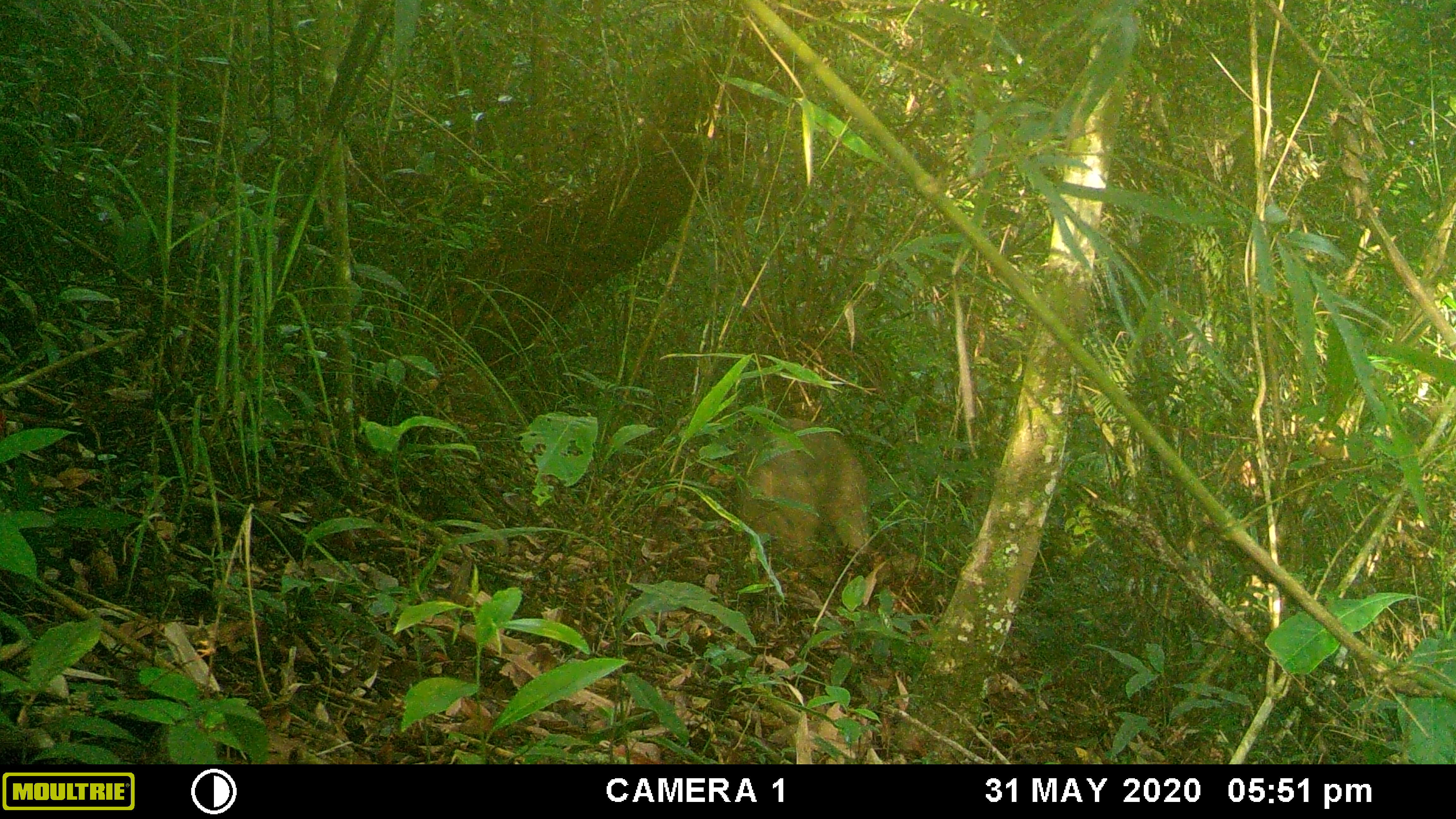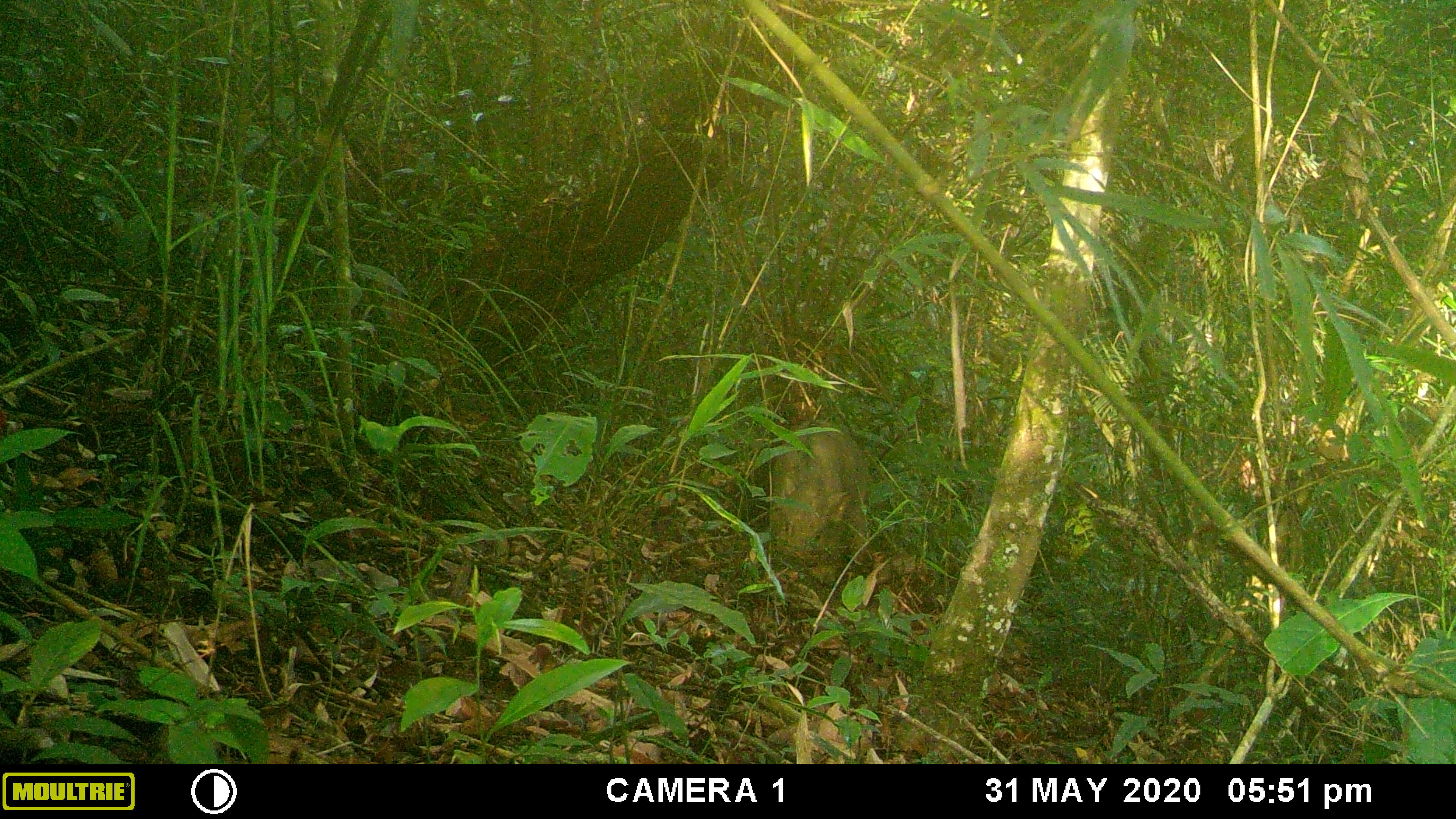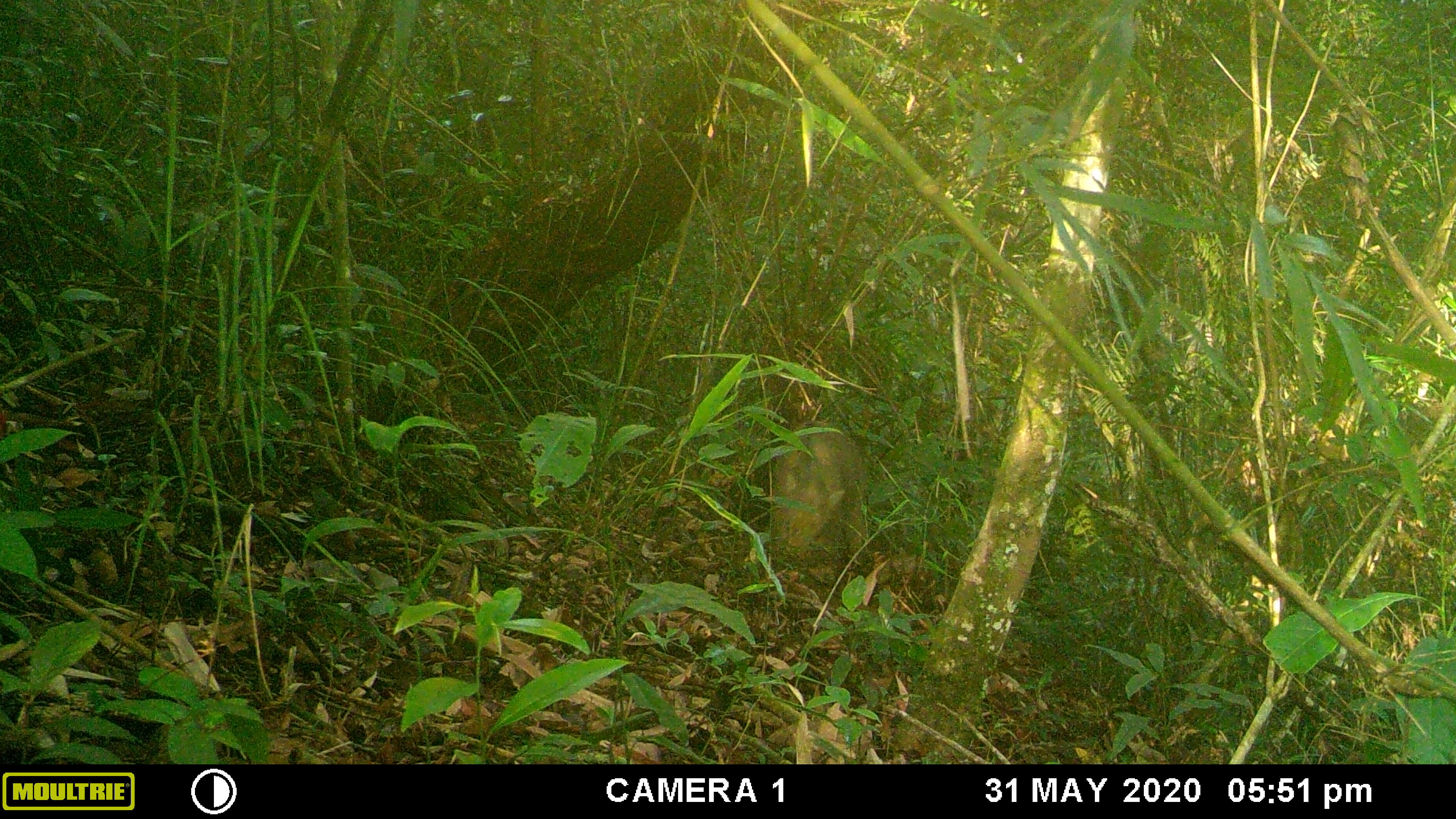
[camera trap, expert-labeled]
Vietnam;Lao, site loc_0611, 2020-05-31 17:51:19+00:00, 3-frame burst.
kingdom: Animalia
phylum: Chordata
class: Mammalia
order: Artiodactyla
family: Suidae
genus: Sus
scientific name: Sus scrofa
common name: eurasian wild pig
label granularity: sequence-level